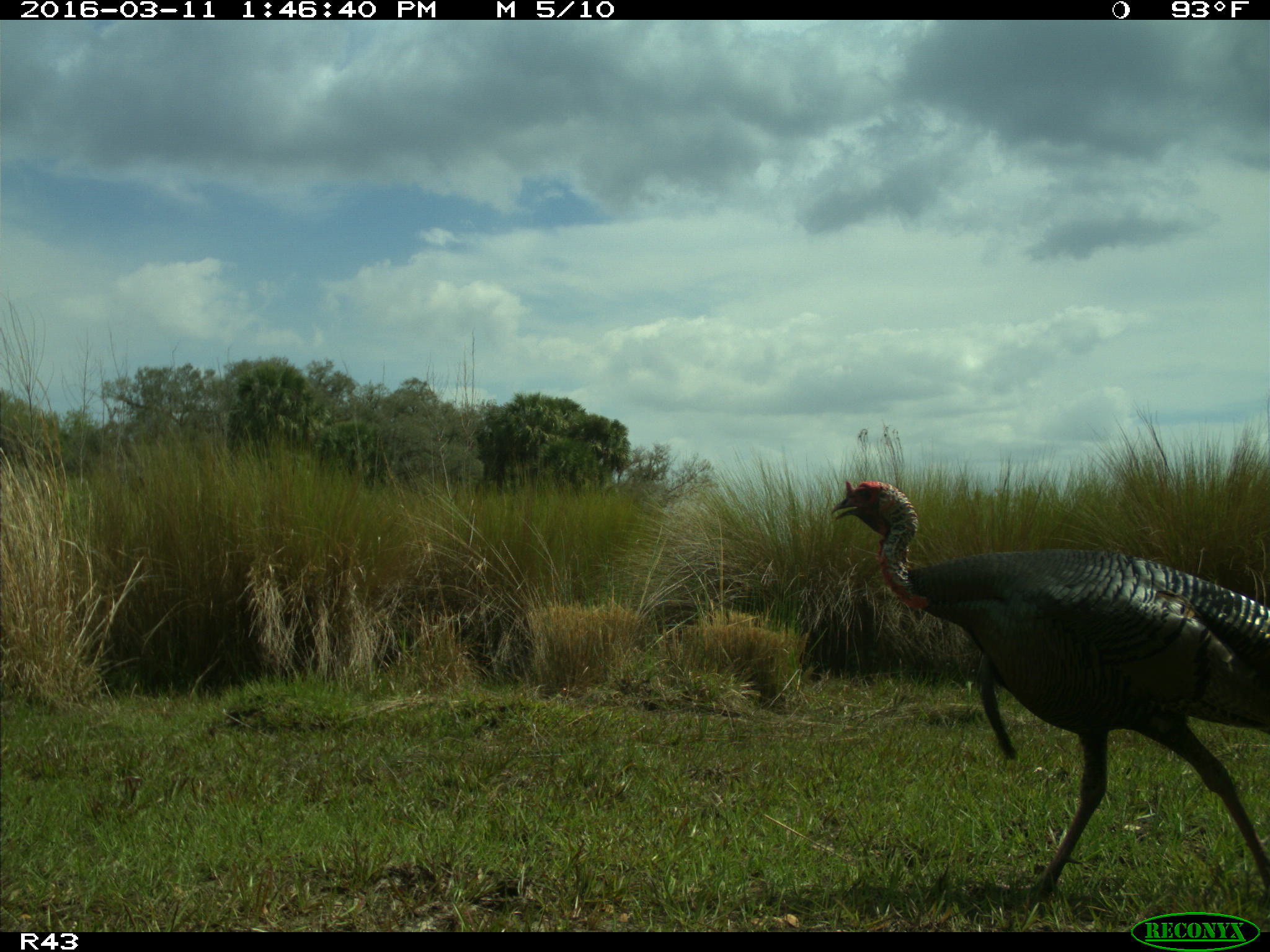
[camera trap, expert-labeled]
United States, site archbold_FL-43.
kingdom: Animalia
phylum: Chordata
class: Aves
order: Galliformes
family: Phasianidae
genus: Meleagris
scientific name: Meleagris gallopavo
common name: wild turkey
Meleagris gallopavo (wild turkey).